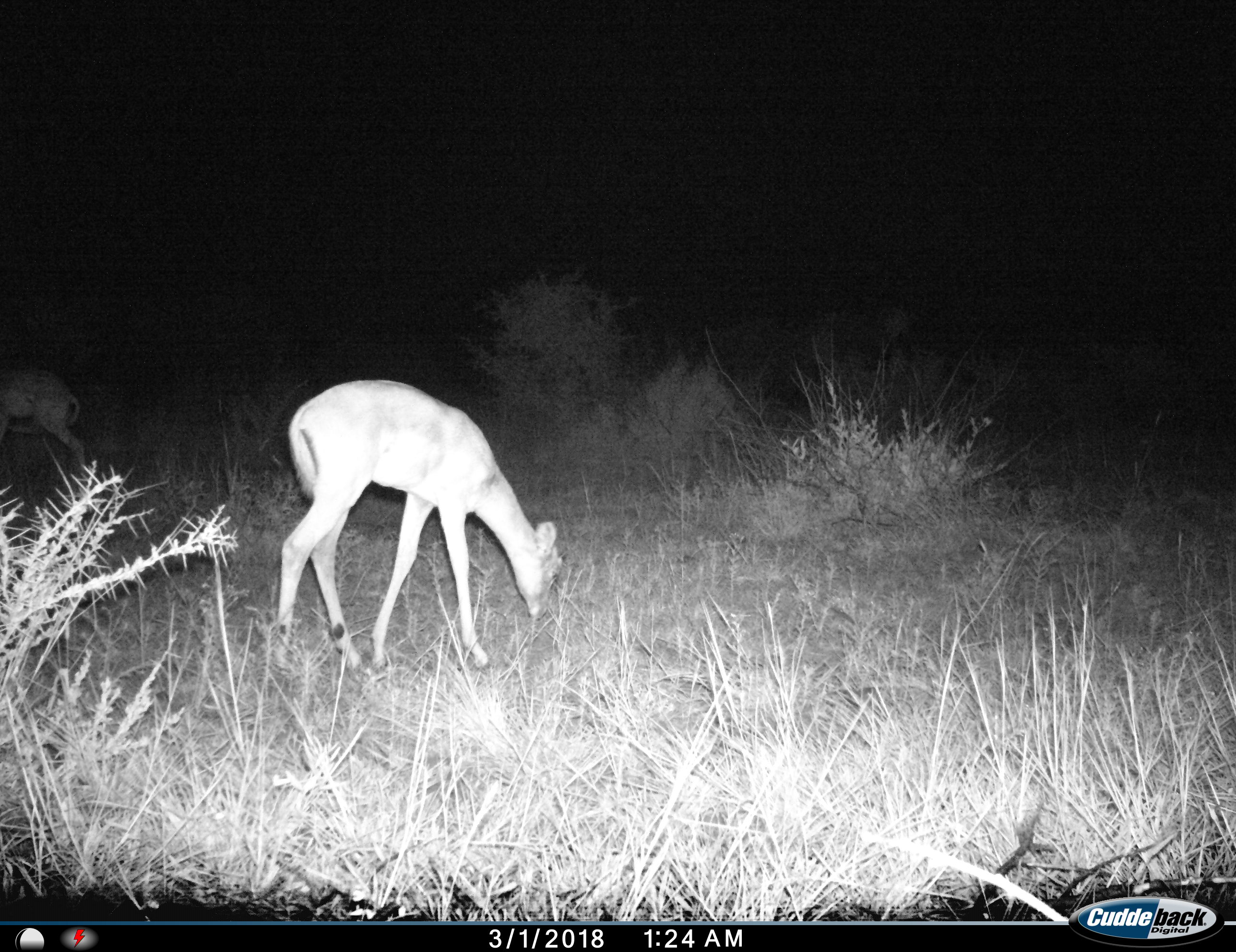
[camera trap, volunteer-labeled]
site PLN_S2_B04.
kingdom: Animalia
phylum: Chordata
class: Mammalia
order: Artiodactyla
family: Bovidae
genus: Aepyceros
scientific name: Aepyceros melampus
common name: impala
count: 2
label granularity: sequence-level